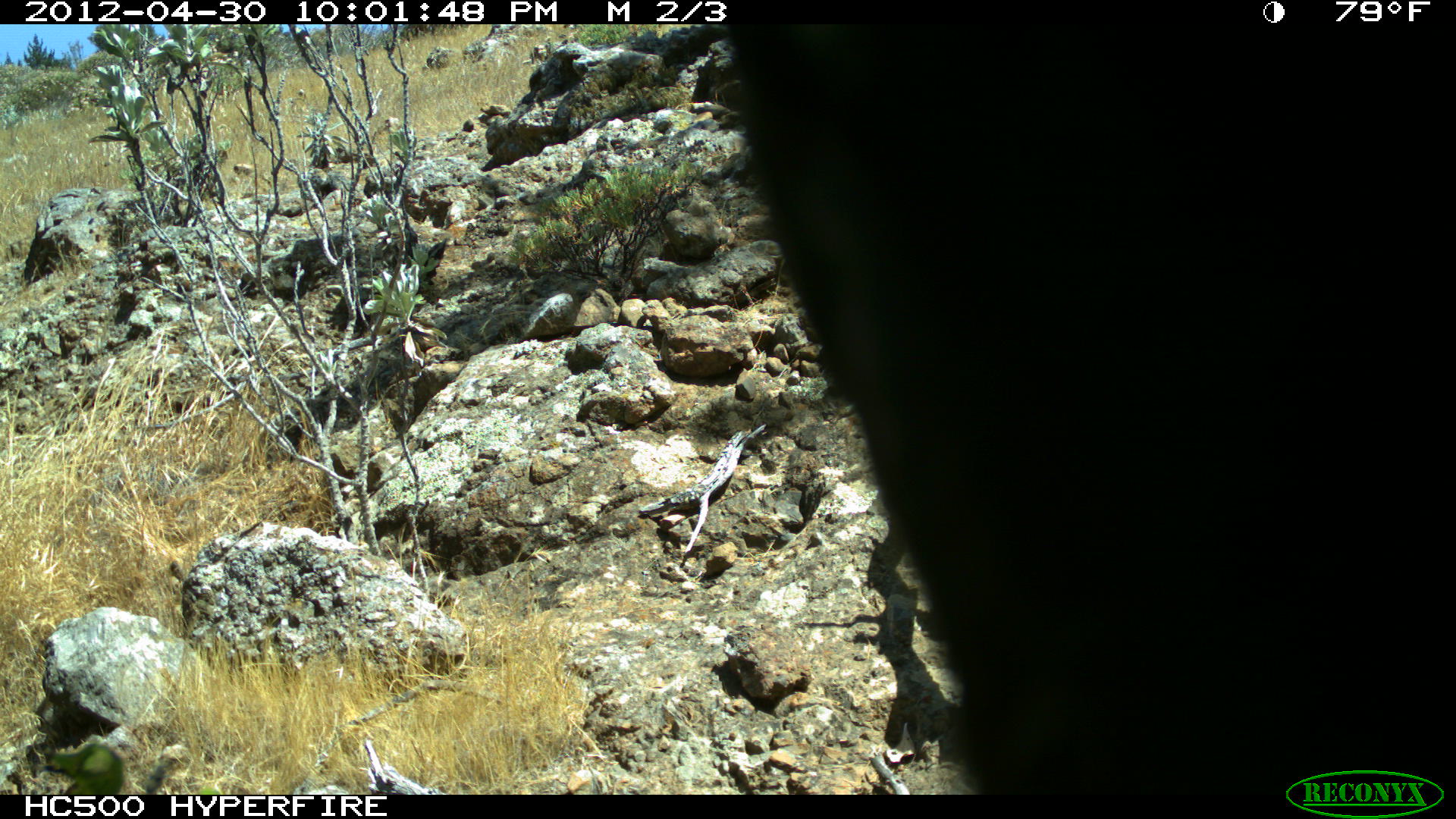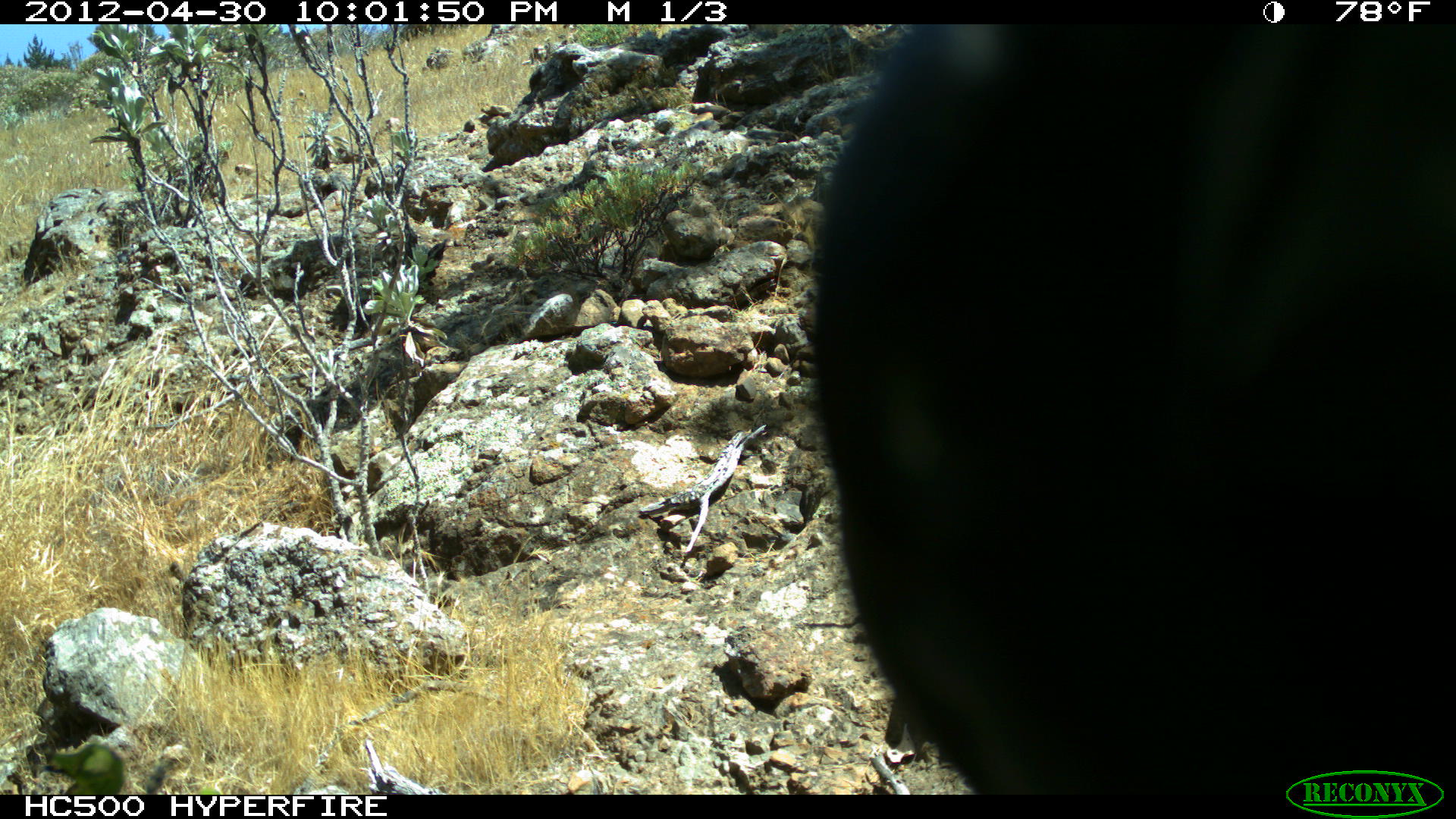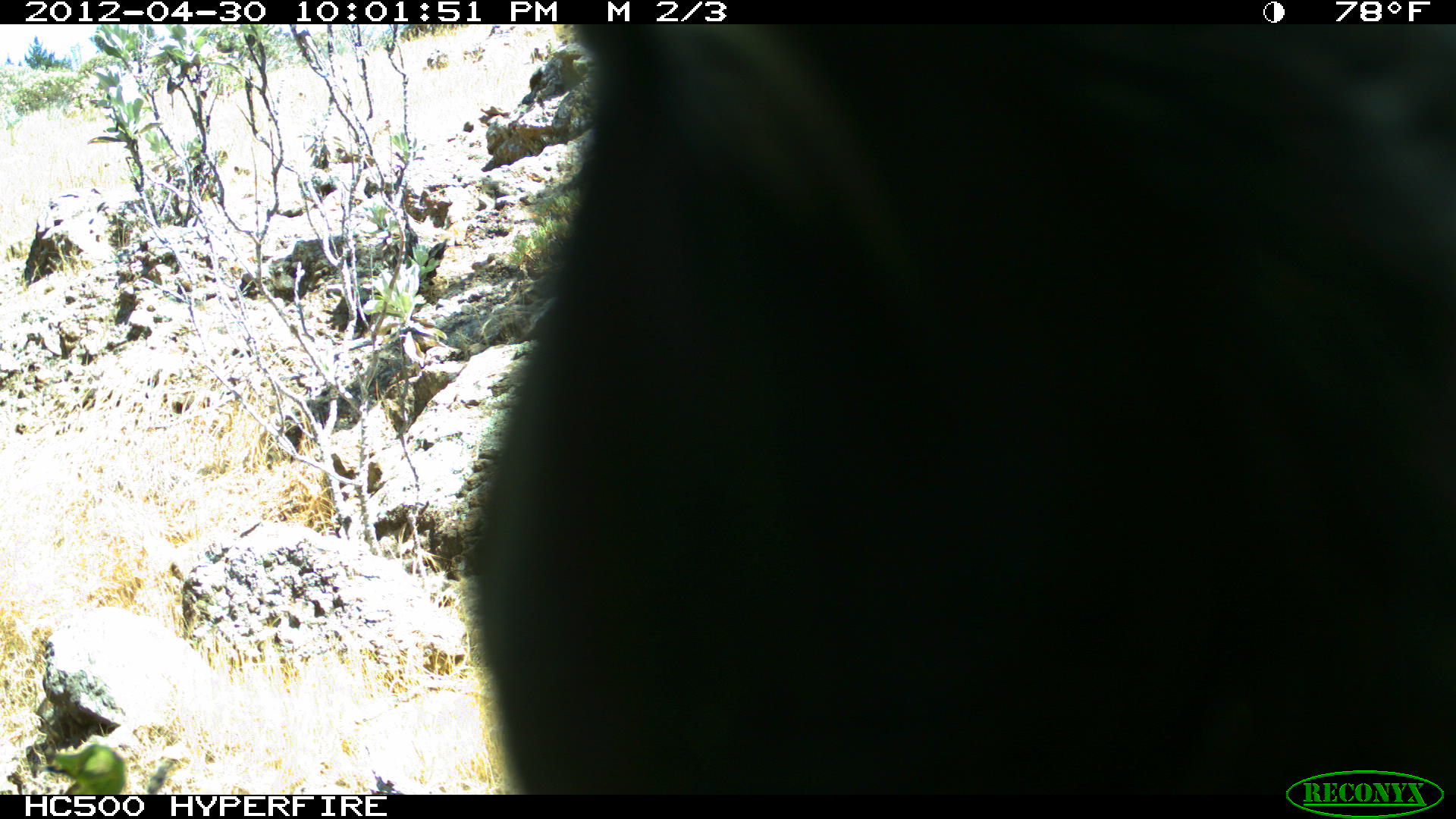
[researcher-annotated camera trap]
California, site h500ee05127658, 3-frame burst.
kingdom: Animalia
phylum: Chordata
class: Aves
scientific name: Aves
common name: bird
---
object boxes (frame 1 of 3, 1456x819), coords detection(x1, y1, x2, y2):
bird: detection(727, 24, 1455, 794)